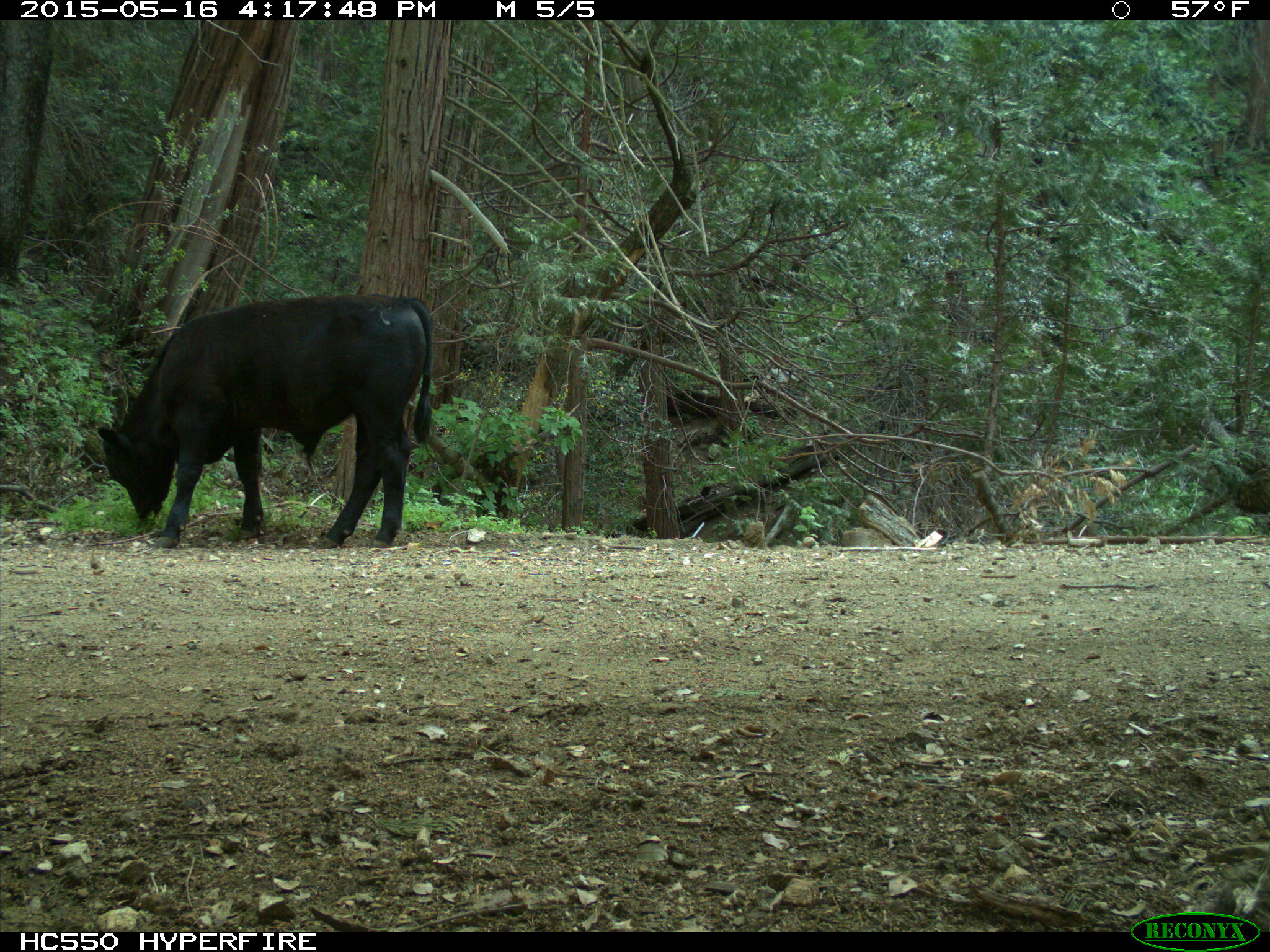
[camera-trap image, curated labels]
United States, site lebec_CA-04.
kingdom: Animalia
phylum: Chordata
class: Mammalia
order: Artiodactyla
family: Bovidae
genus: Bos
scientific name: Bos taurus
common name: domestic cow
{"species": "Bos taurus (domestic cow)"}